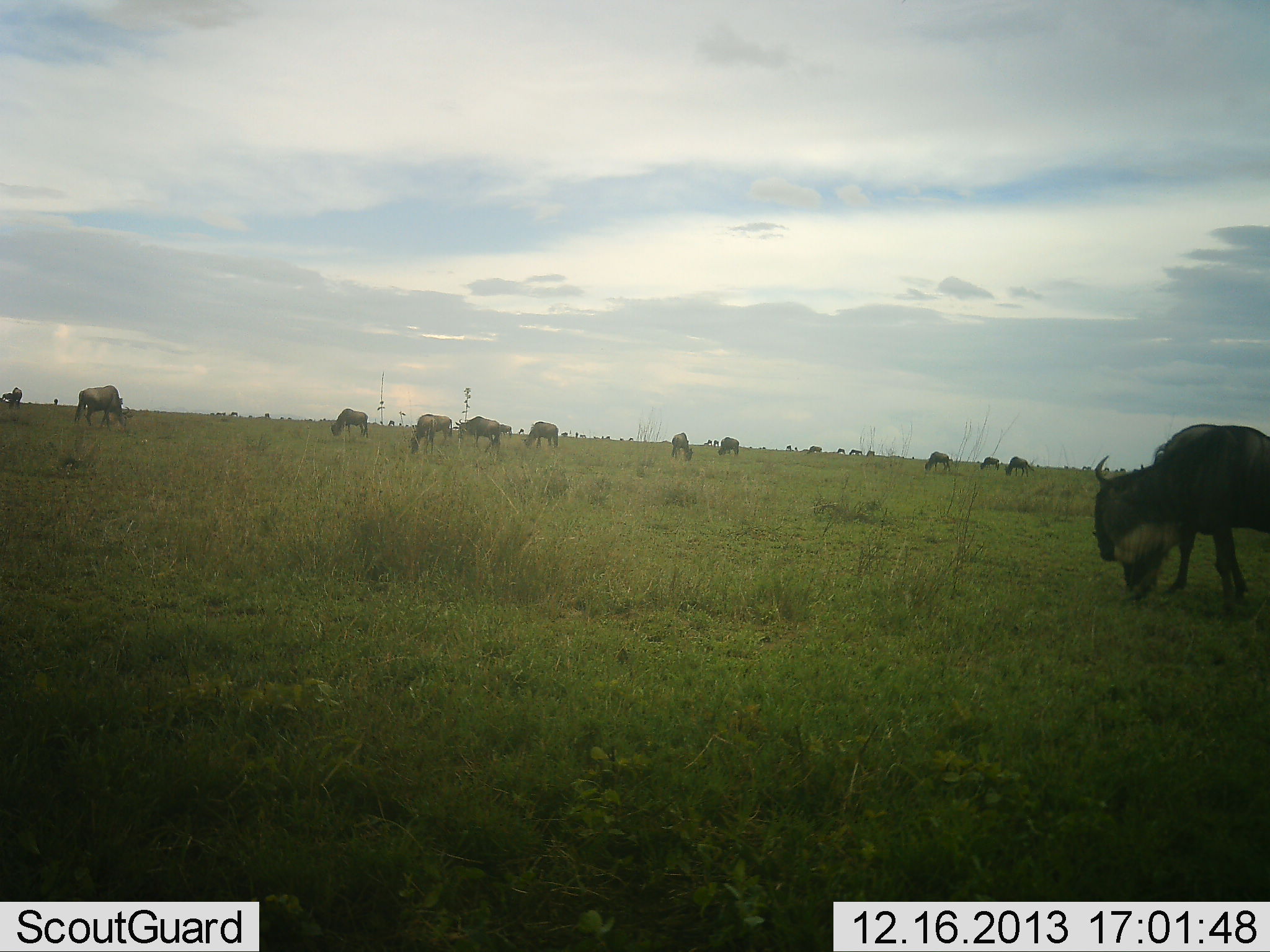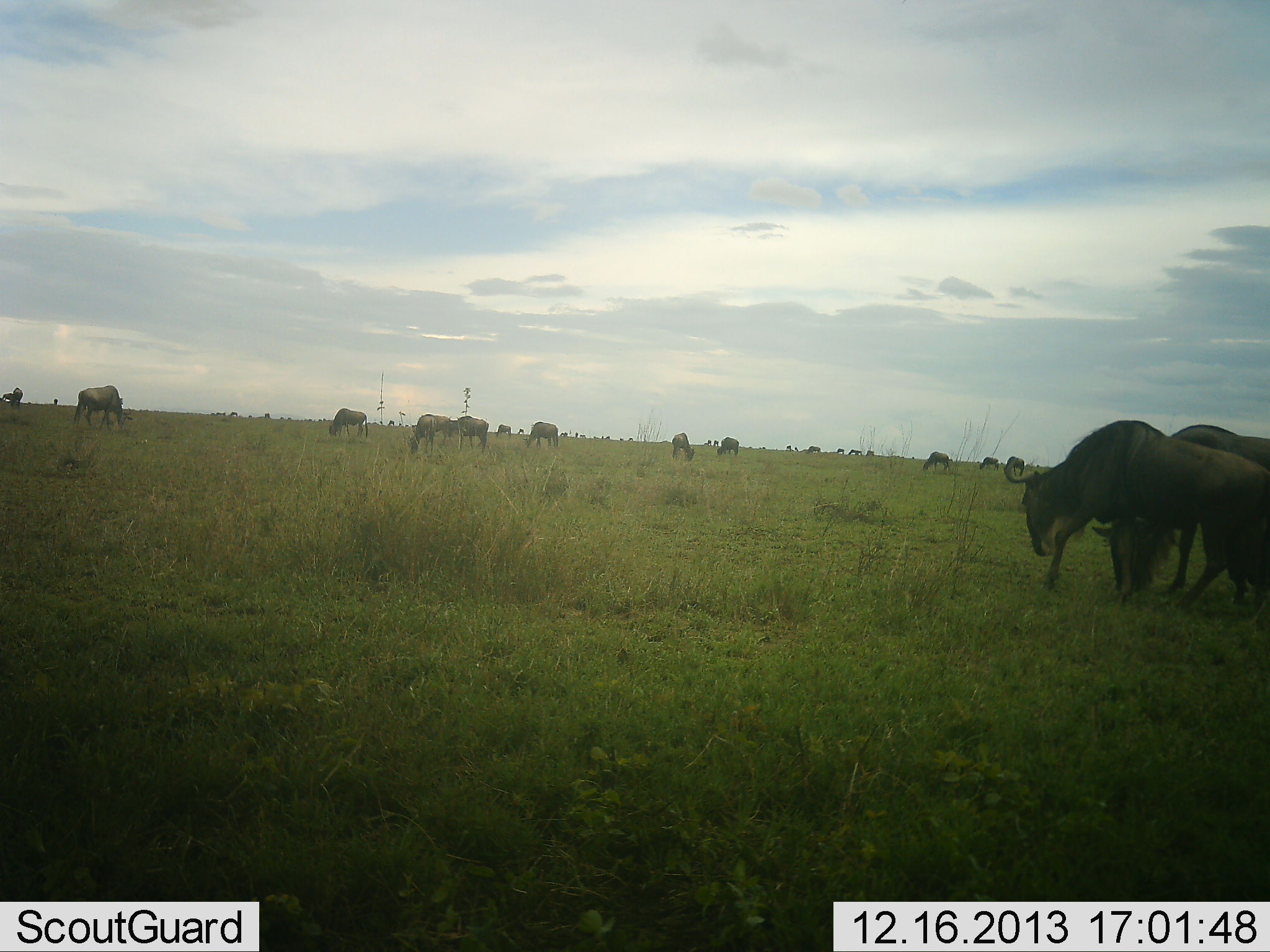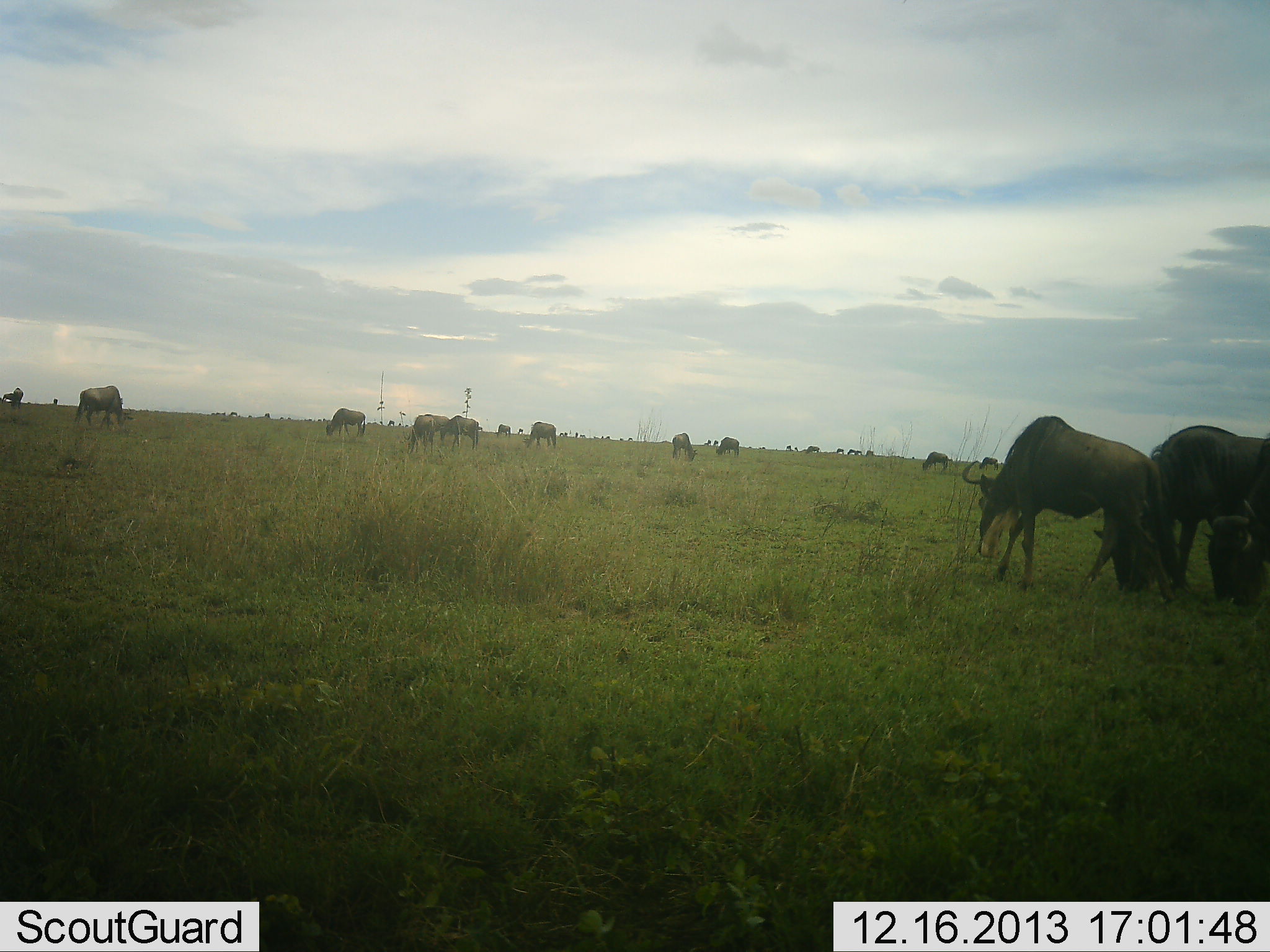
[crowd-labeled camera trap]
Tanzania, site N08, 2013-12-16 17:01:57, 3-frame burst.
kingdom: Animalia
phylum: Chordata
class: Mammalia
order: Artiodactyla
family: Bovidae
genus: Connochaetes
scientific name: Connochaetes taurinus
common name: blue wildebeest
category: wildebeest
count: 11-50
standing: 40%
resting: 0%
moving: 50%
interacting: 0%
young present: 0%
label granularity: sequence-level